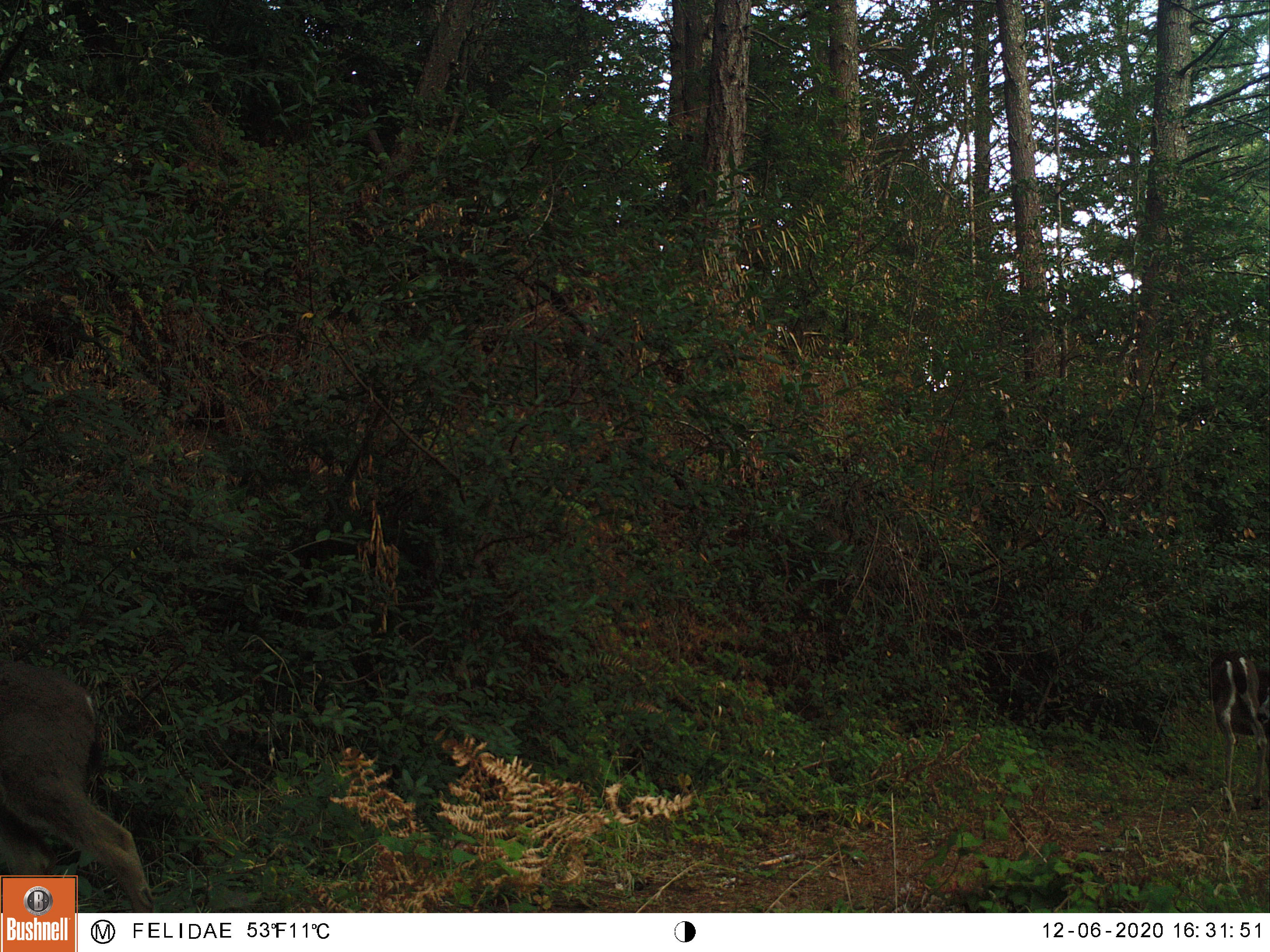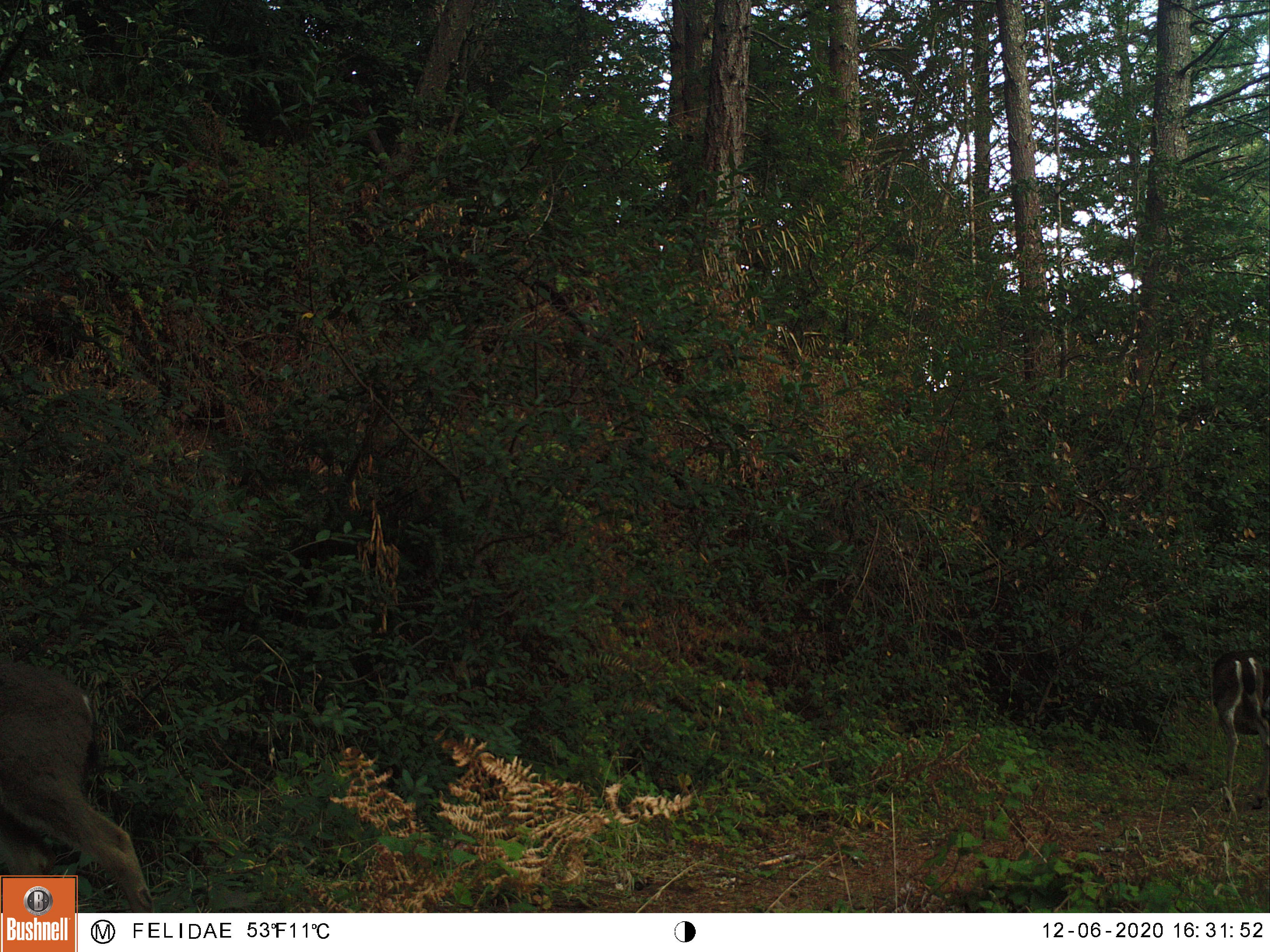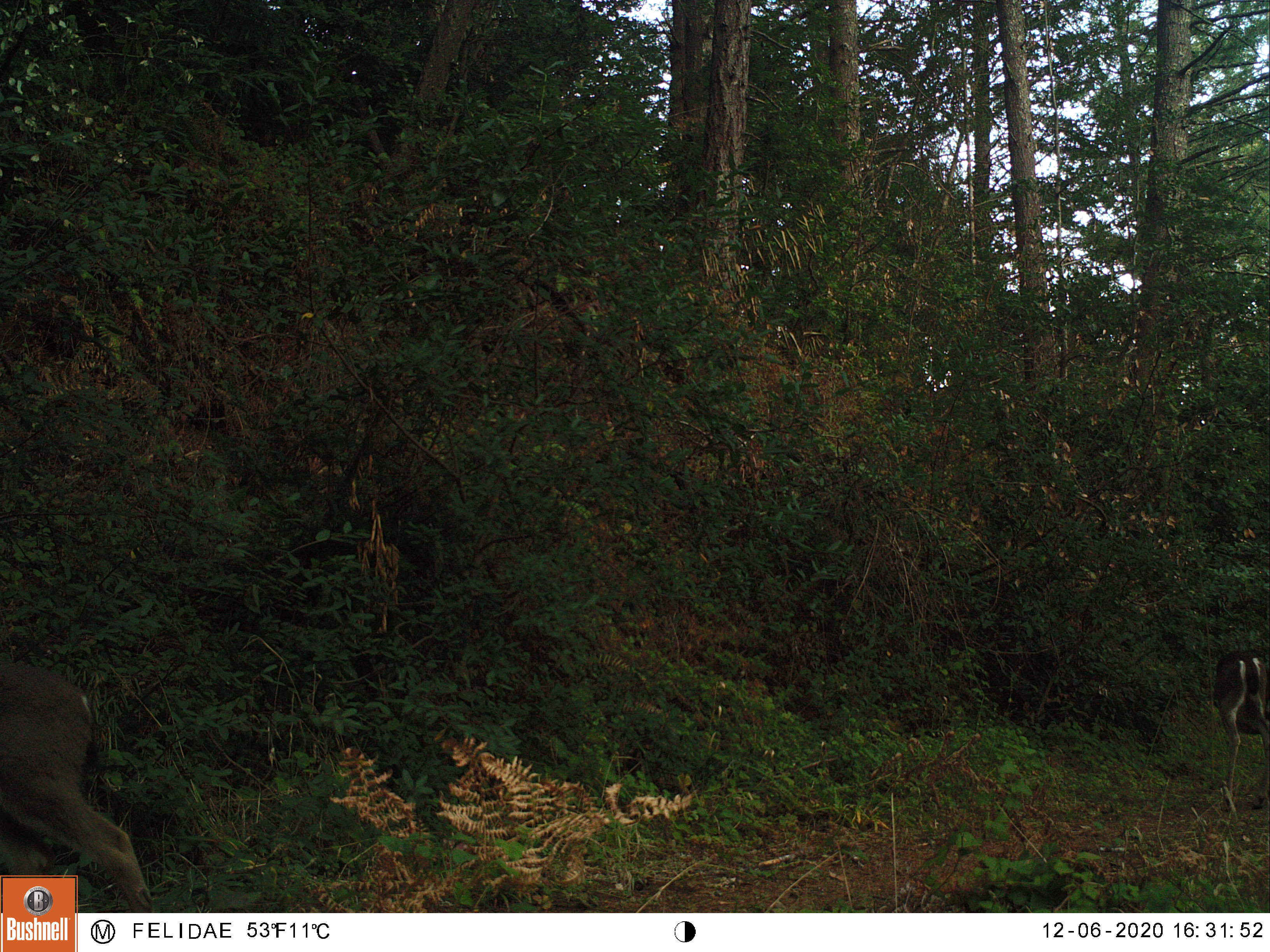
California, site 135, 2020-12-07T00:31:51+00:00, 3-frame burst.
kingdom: Animalia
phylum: Chordata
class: Mammalia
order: Artiodactyla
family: Cervidae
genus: Odocoileus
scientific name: Odocoileus hemionus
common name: mule deer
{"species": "mule deer (Odocoileus hemionus)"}